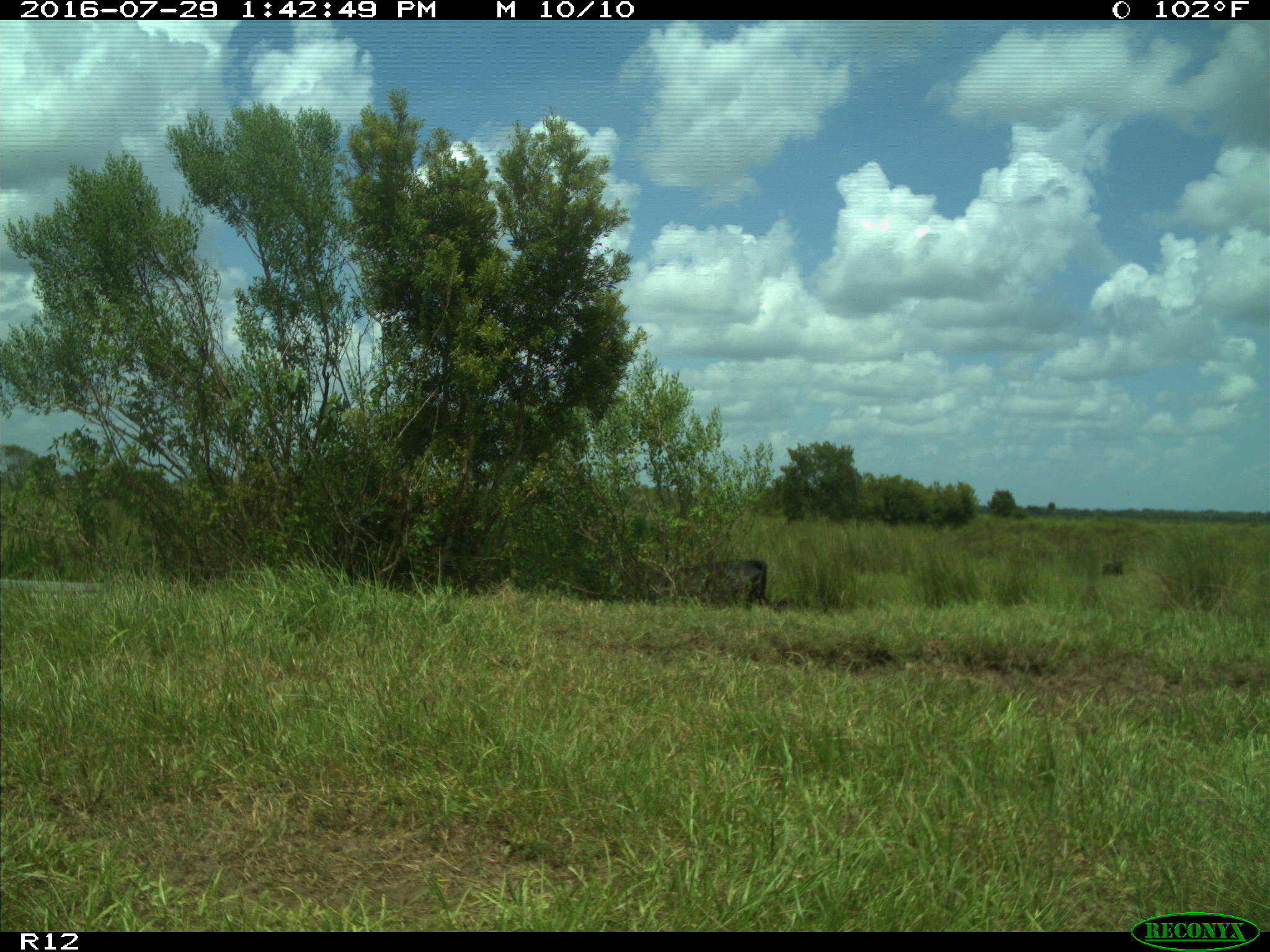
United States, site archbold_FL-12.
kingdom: Animalia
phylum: Chordata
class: Mammalia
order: Artiodactyla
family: Bovidae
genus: Bos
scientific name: Bos taurus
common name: domestic cow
Bos taurus (domestic cow).